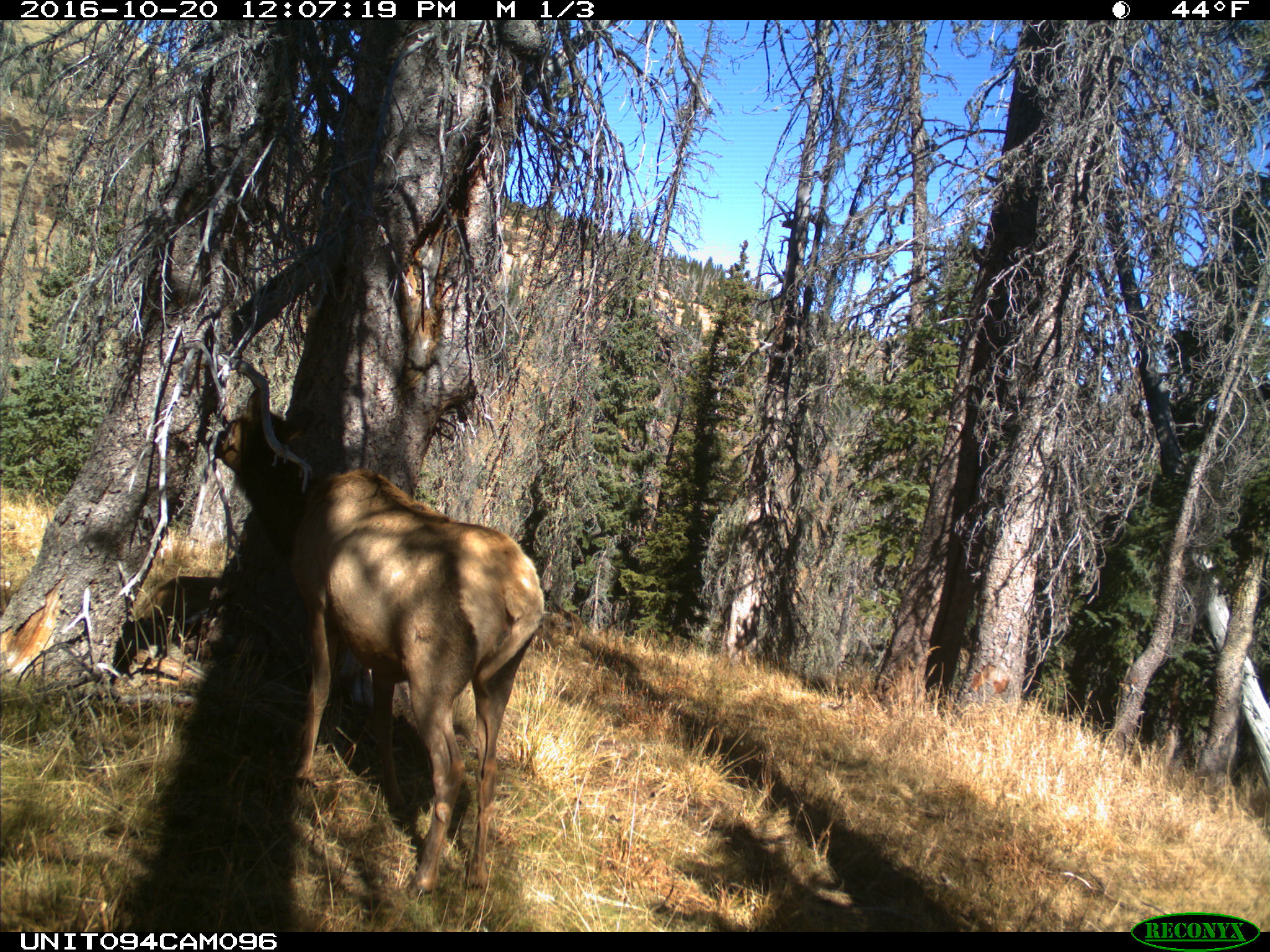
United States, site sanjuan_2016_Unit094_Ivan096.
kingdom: Animalia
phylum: Chordata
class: Mammalia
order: Artiodactyla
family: Cervidae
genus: Cervus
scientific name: Cervus elaphus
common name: red deer